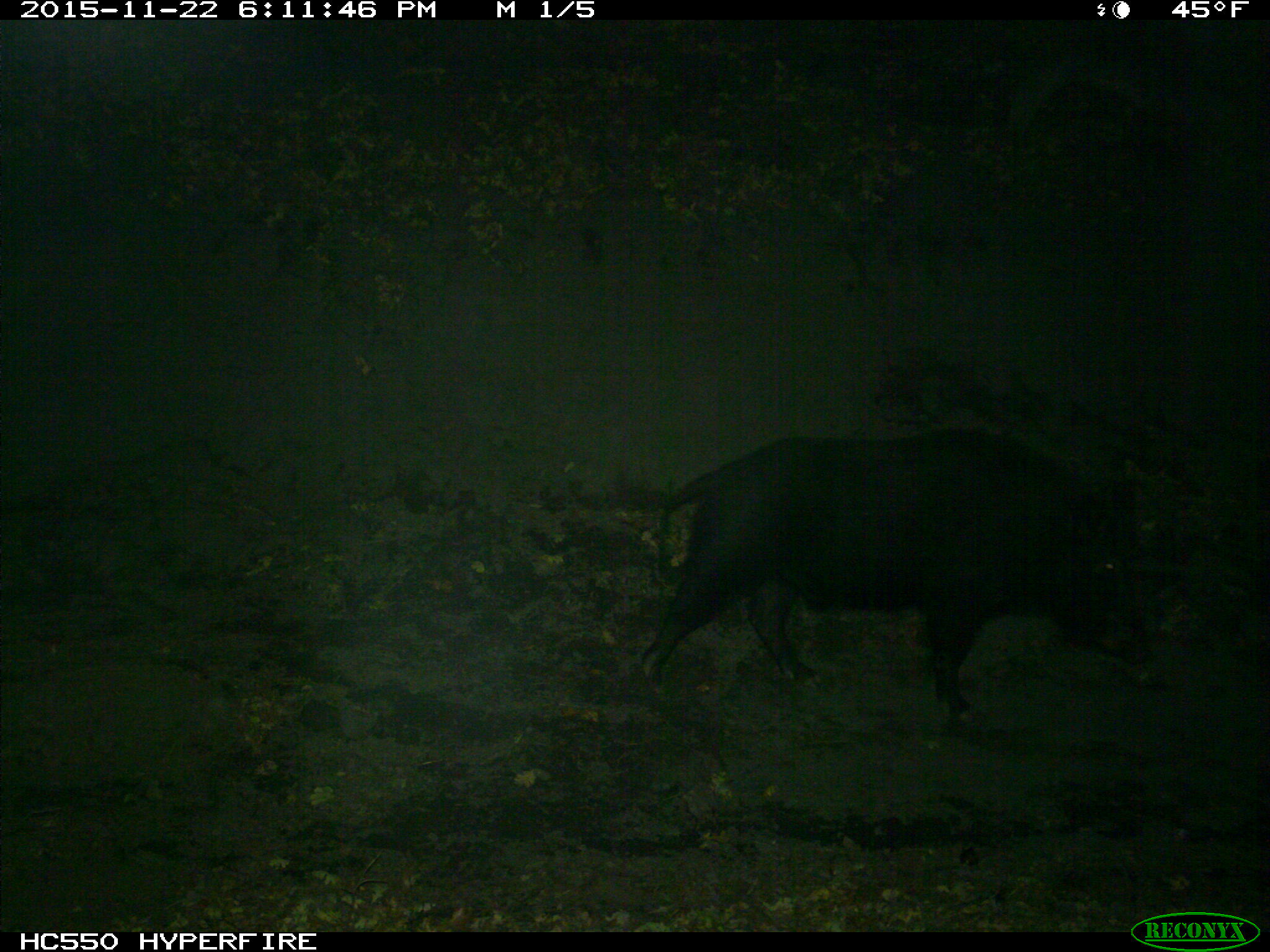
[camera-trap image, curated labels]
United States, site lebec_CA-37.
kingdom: Animalia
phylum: Chordata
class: Mammalia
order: Artiodactyla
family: Suidae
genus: Sus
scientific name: Sus scrofa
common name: wild boar